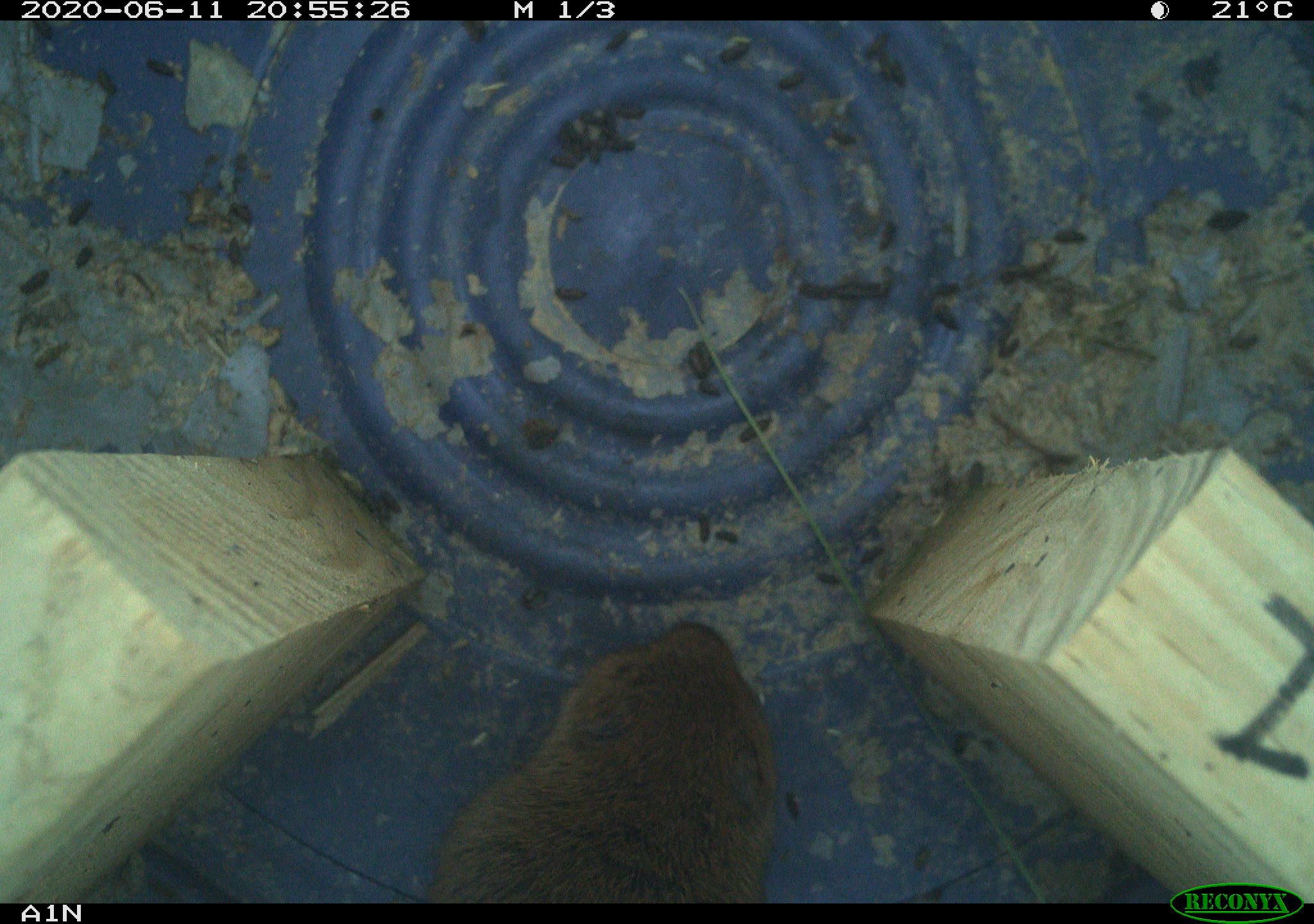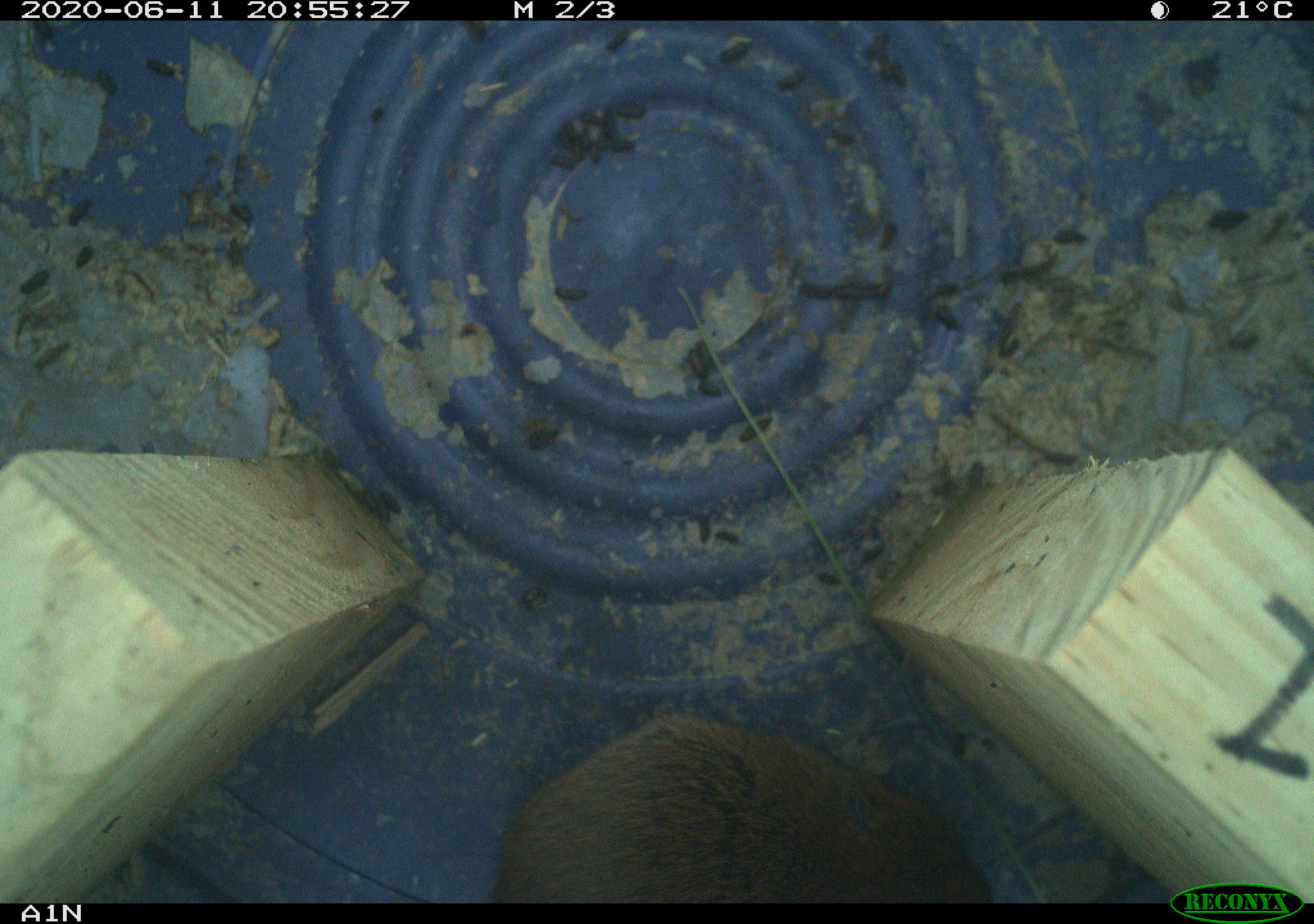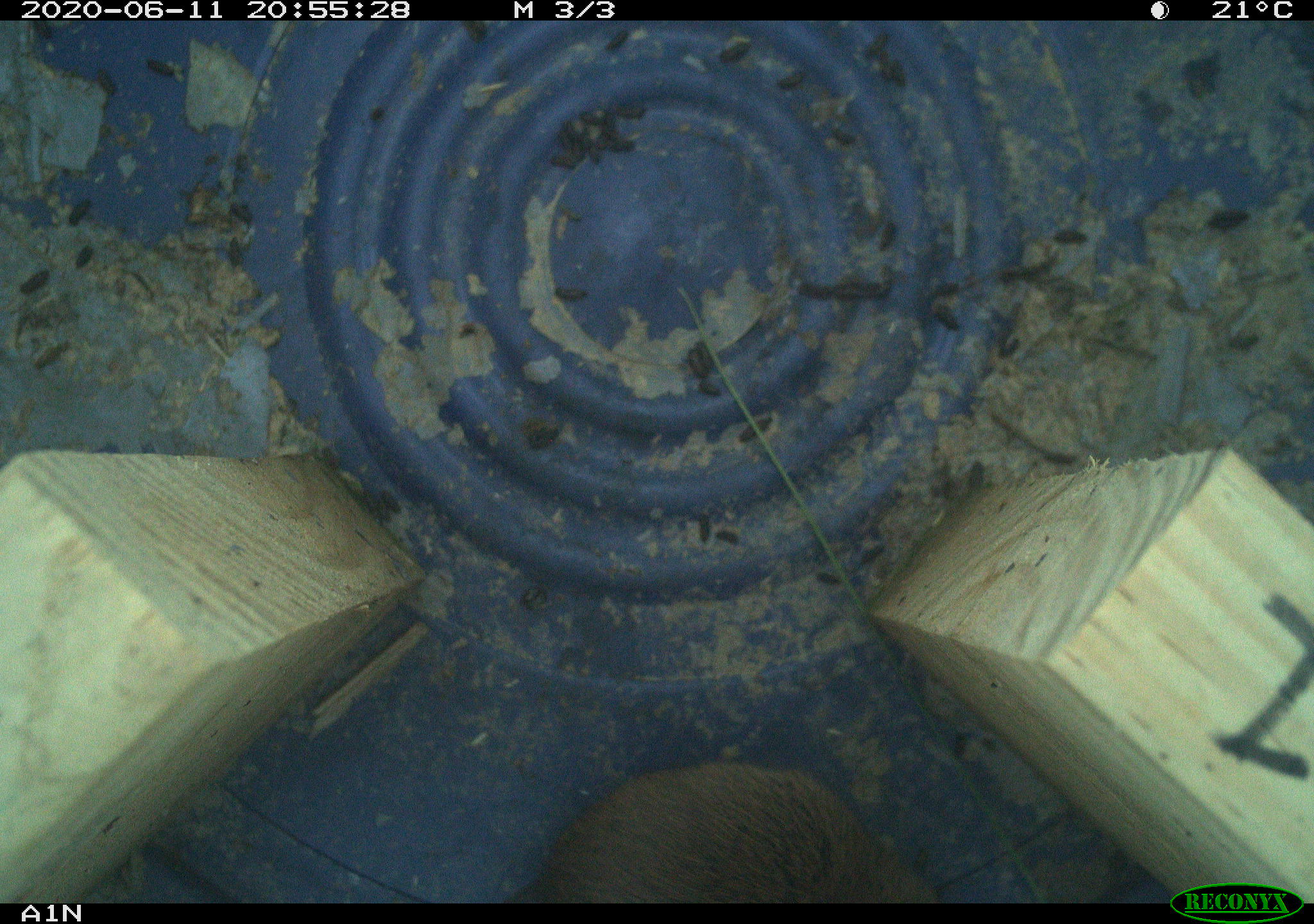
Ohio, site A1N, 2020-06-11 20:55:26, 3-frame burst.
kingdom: Animalia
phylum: Chordata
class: Mammalia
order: Rodentia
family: Cricetidae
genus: Microtus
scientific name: Microtus pennsylvanicus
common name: meadow vole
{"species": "meadow vole (Microtus pennsylvanicus)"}